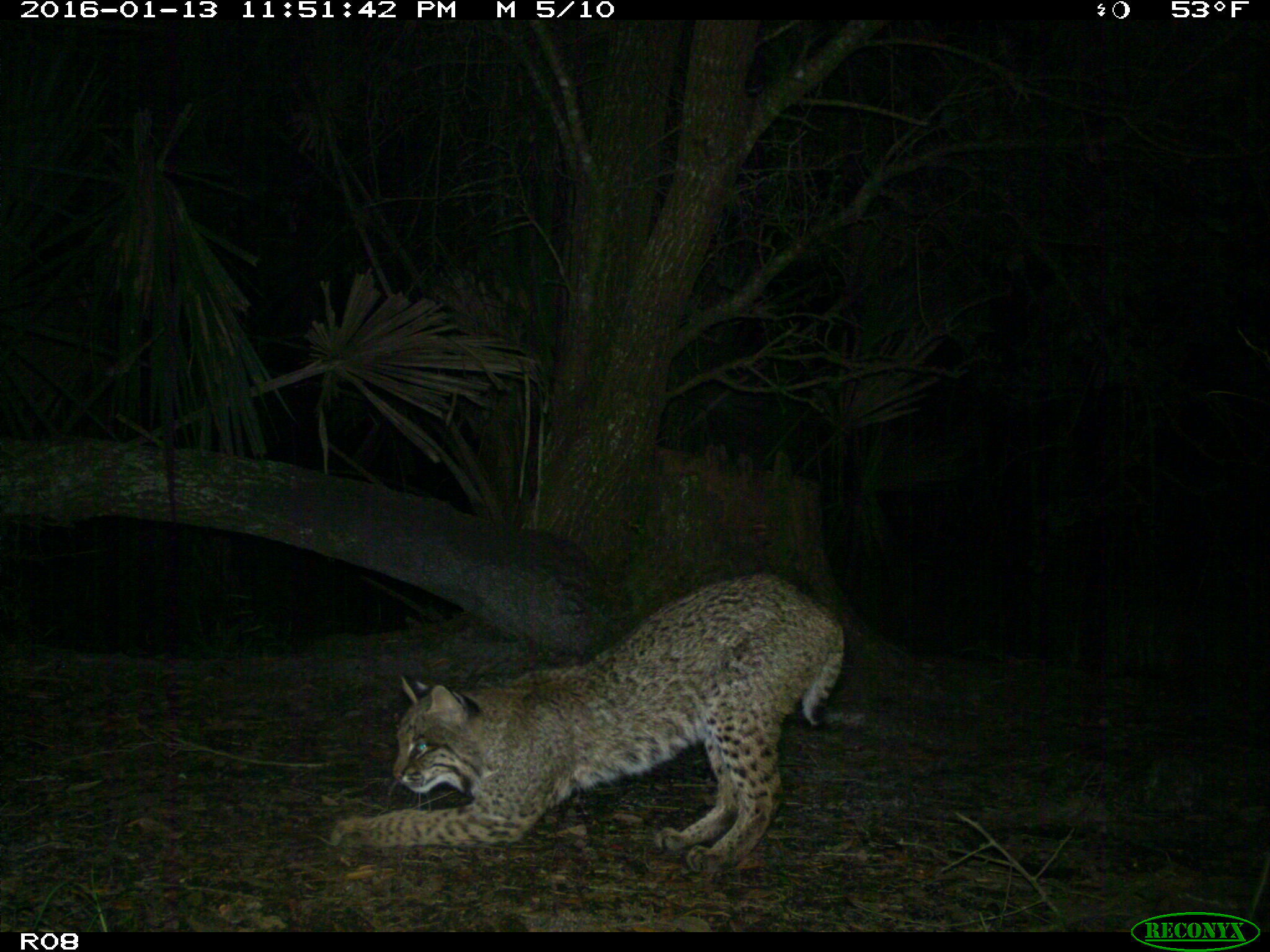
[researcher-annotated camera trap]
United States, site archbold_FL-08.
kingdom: Animalia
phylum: Chordata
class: Mammalia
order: Carnivora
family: Felidae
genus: Lynx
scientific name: Lynx rufus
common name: bobcat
Lynx rufus (bobcat).